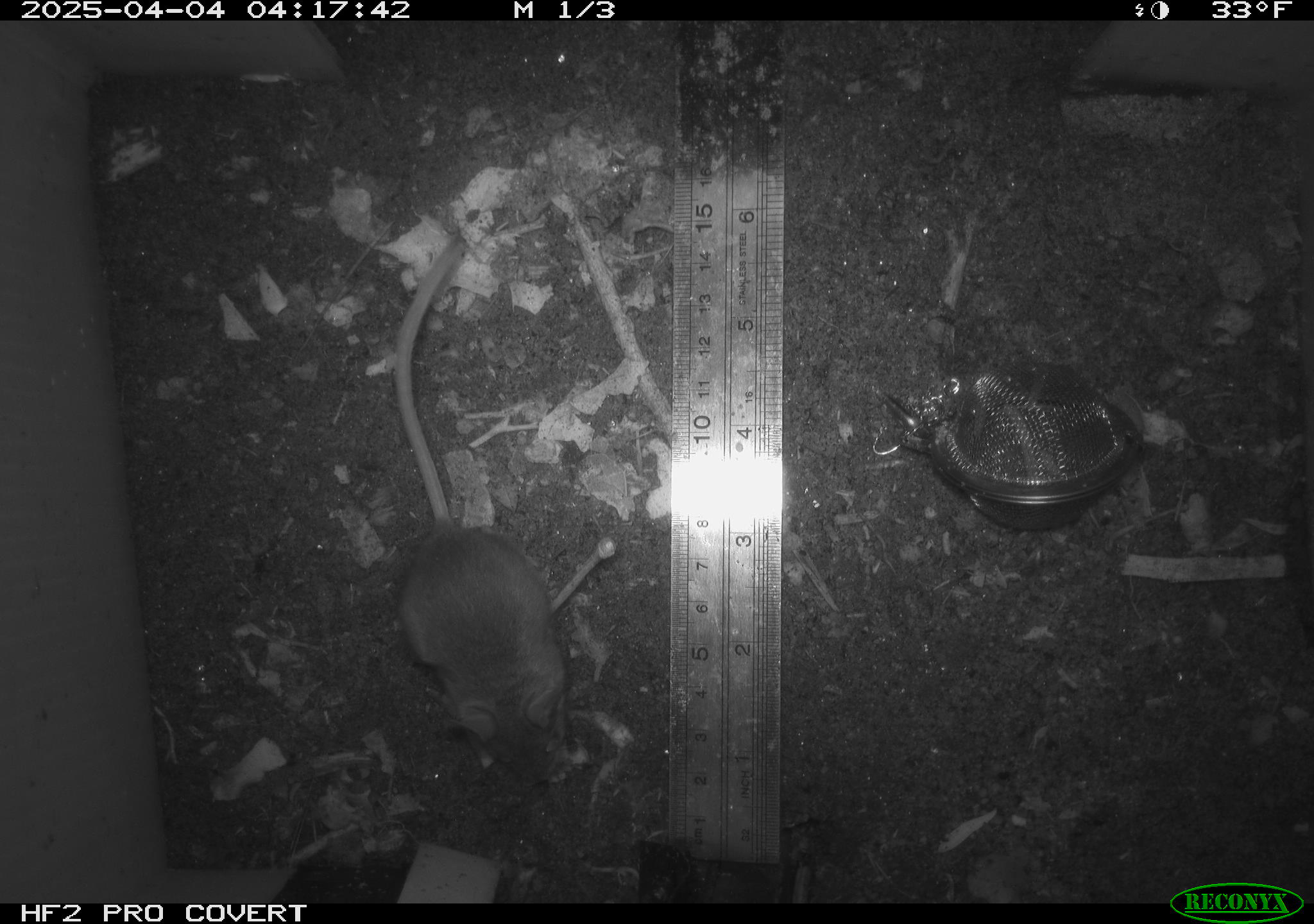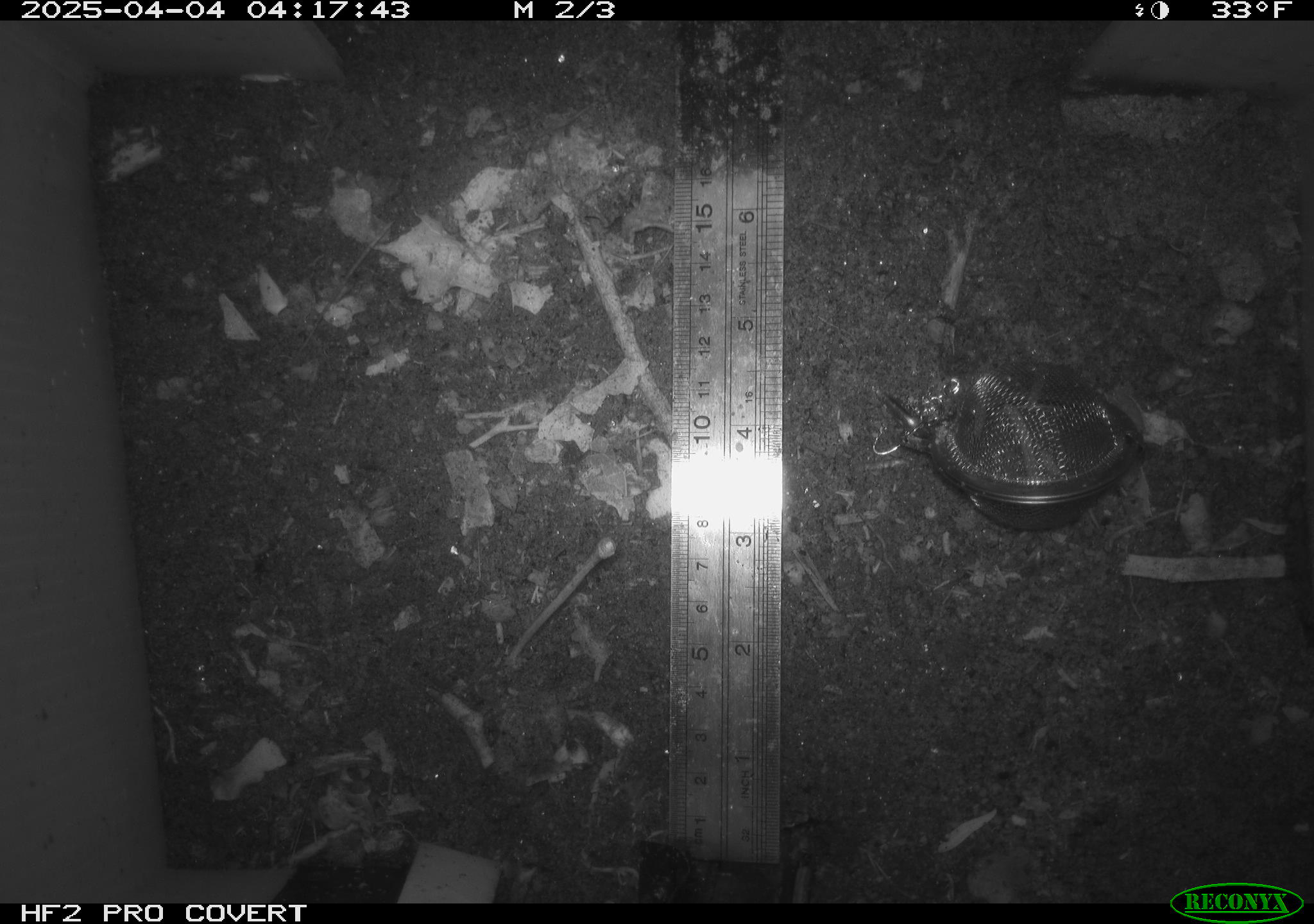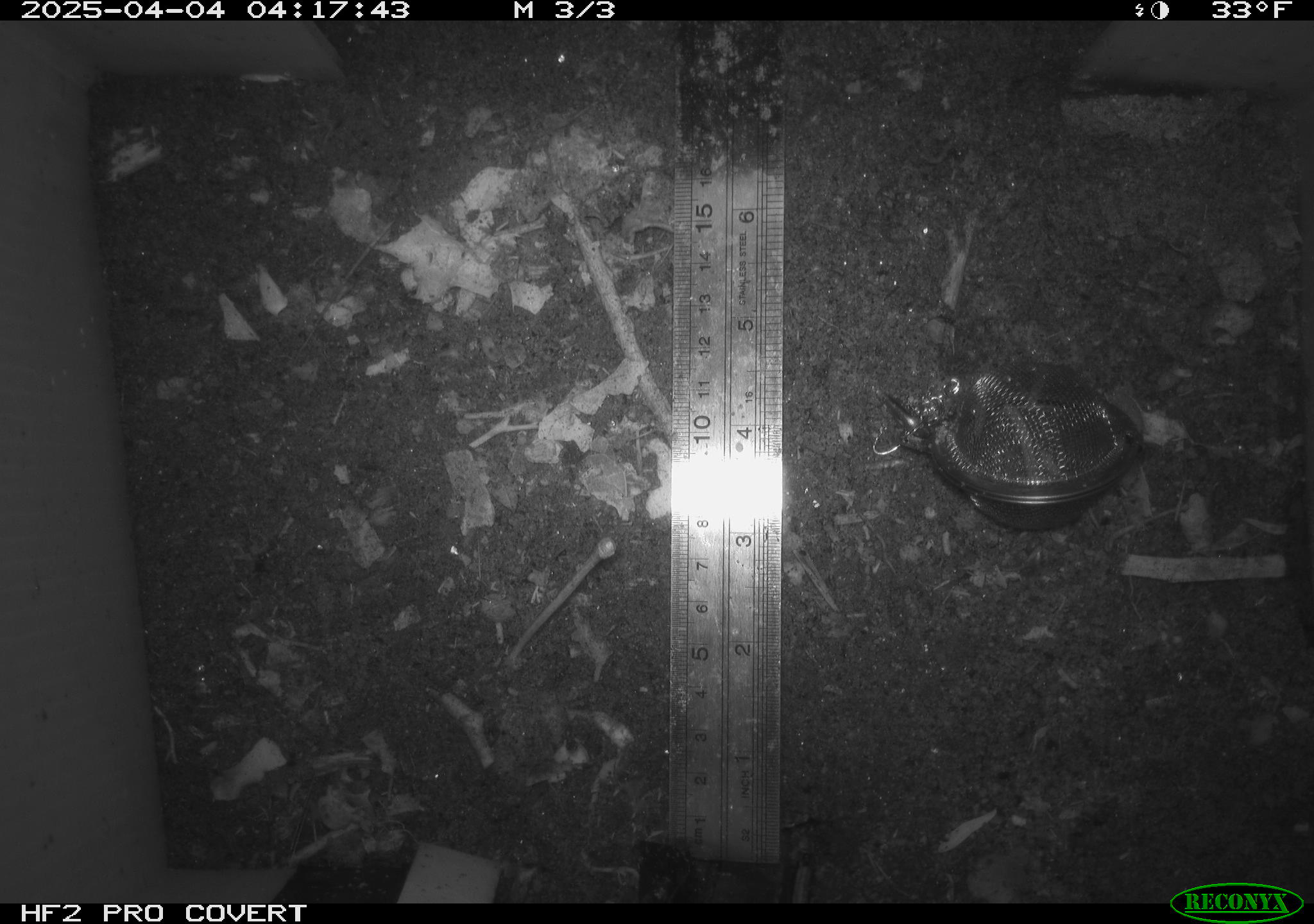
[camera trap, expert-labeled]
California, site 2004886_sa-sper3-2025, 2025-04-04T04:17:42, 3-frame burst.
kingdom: Animalia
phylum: Chordata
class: Mammalia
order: Rodentia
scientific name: Rodentia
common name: mouse species